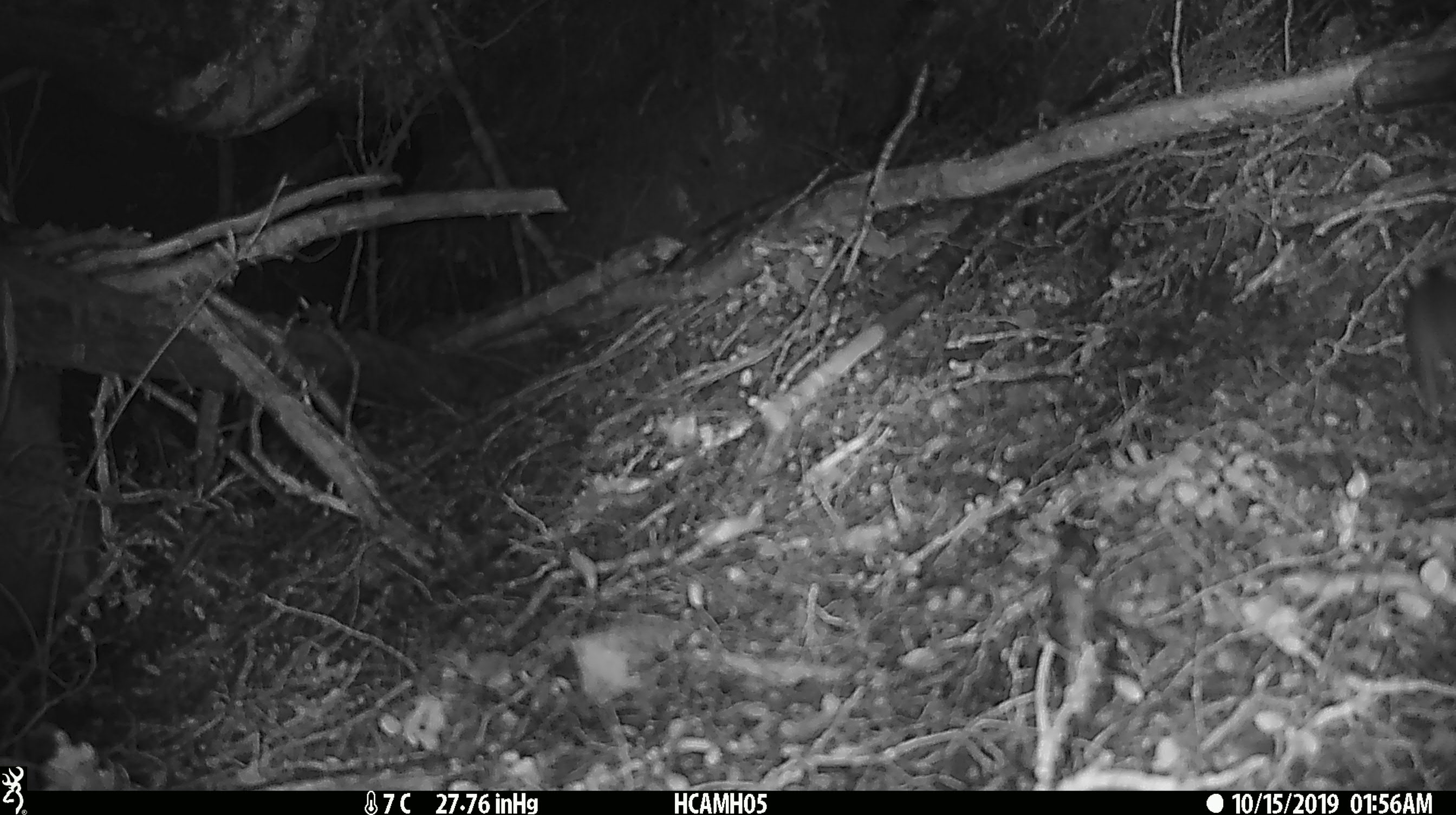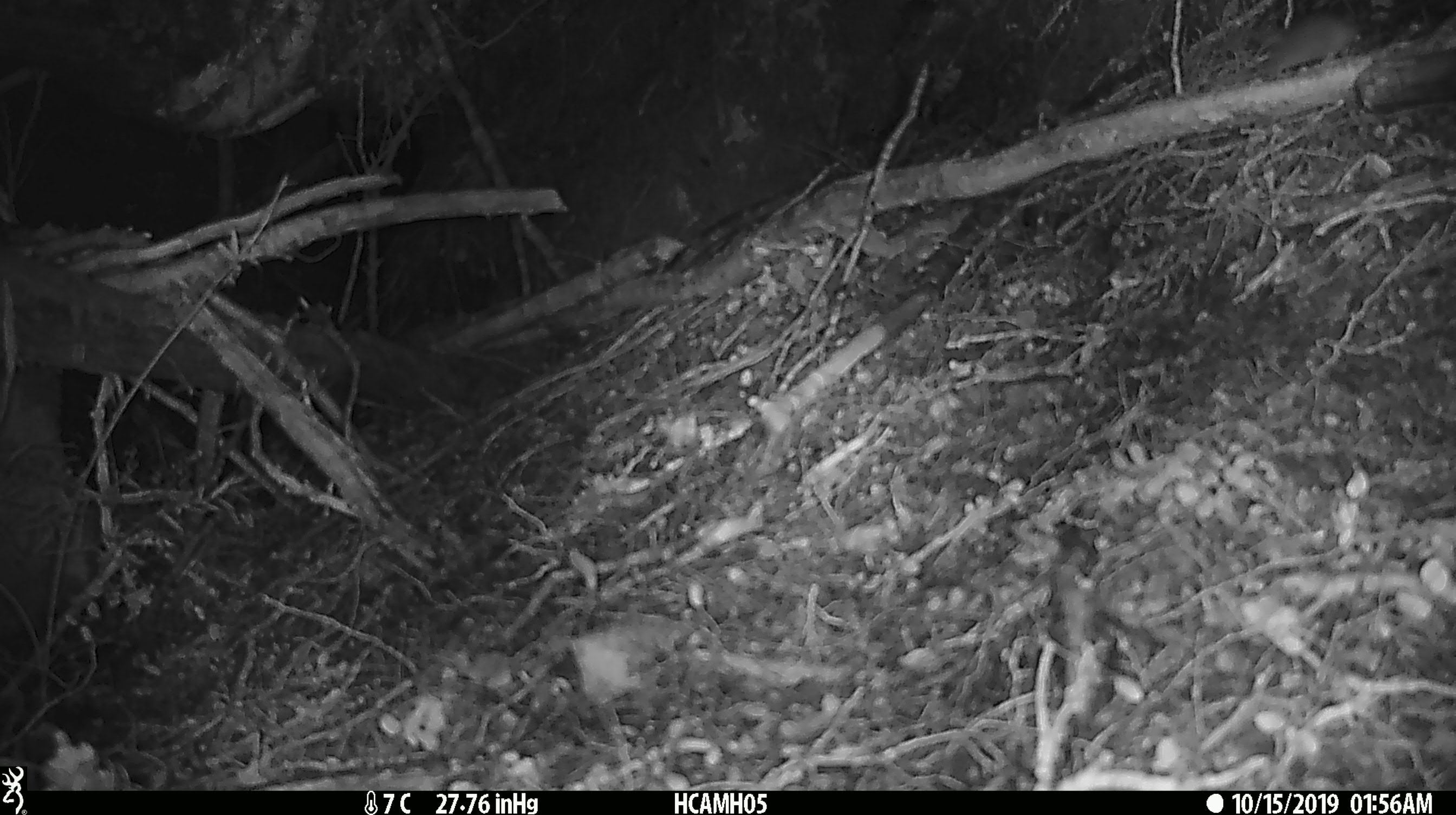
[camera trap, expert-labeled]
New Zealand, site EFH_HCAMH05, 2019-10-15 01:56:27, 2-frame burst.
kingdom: Animalia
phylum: Chordata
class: Mammalia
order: Rodentia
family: Muridae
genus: Mus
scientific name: Mus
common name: mouse